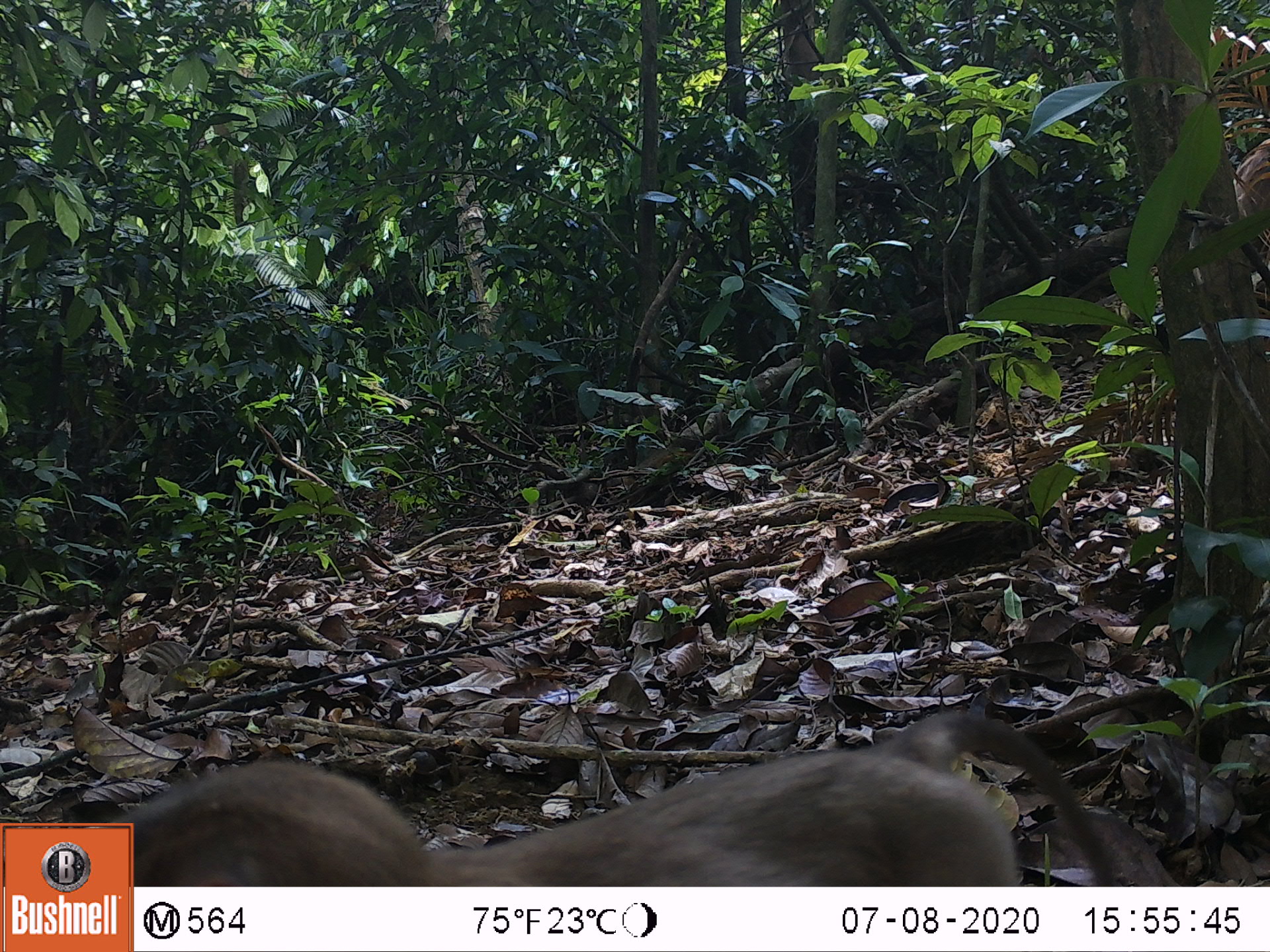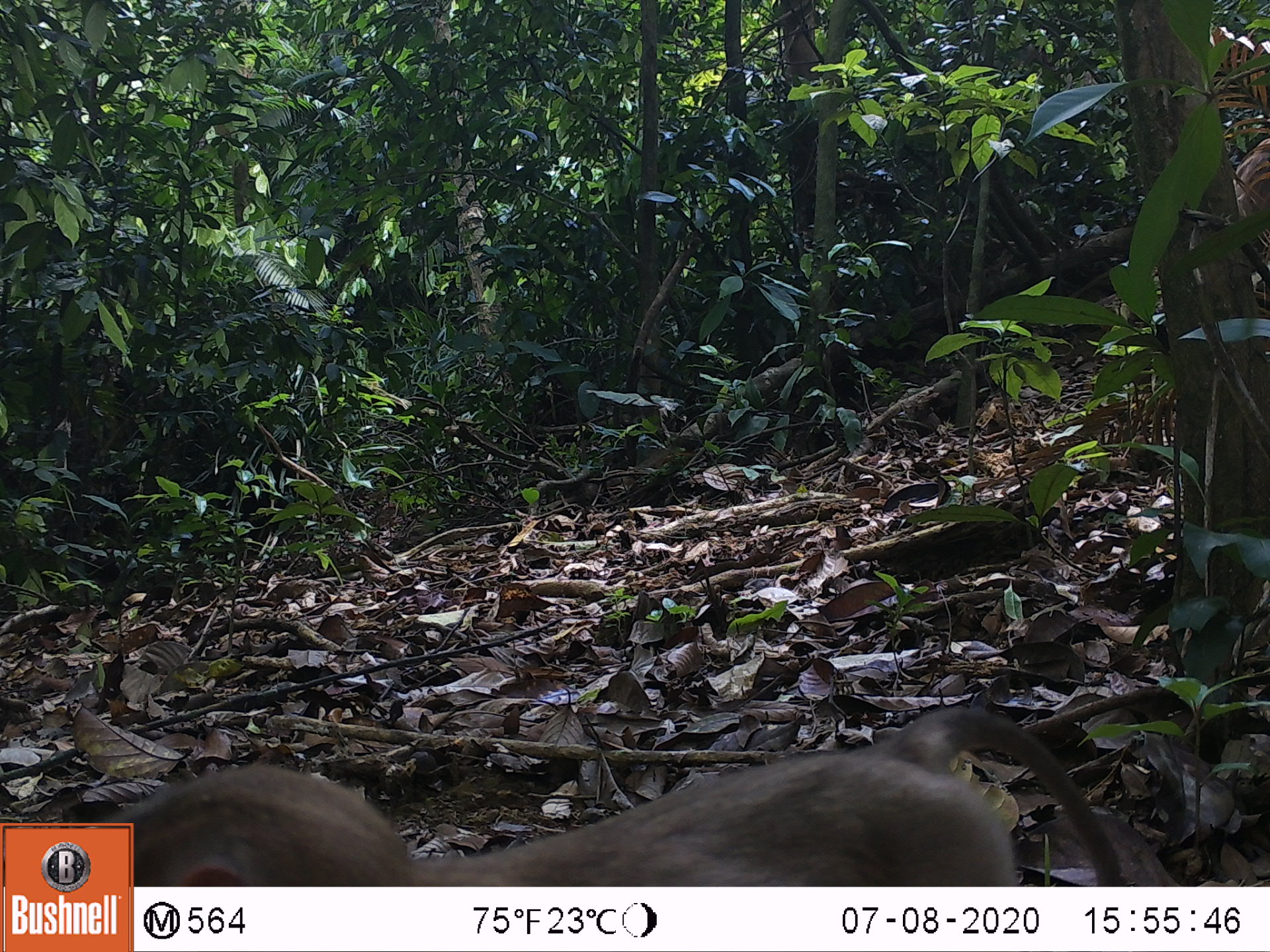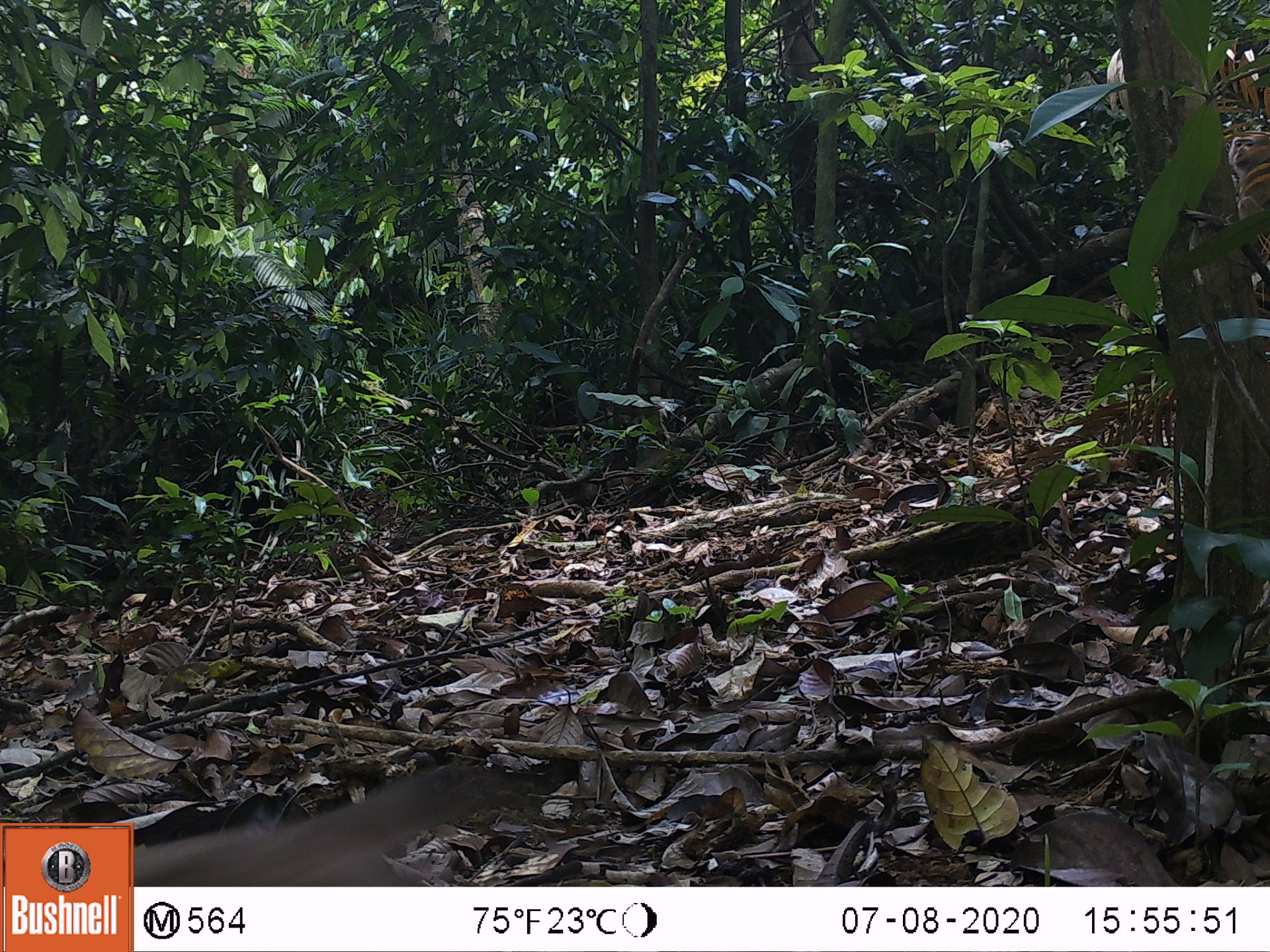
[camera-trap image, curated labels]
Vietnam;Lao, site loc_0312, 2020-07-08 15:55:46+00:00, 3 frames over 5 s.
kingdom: Animalia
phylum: Chordata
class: Mammalia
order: Primates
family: Cercopithecidae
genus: Macaca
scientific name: Macaca nemestrina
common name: pig-tailed macaque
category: pig tailed macaque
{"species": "pig tailed macaque (pig-tailed macaque) (Macaca nemestrina)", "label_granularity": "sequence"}